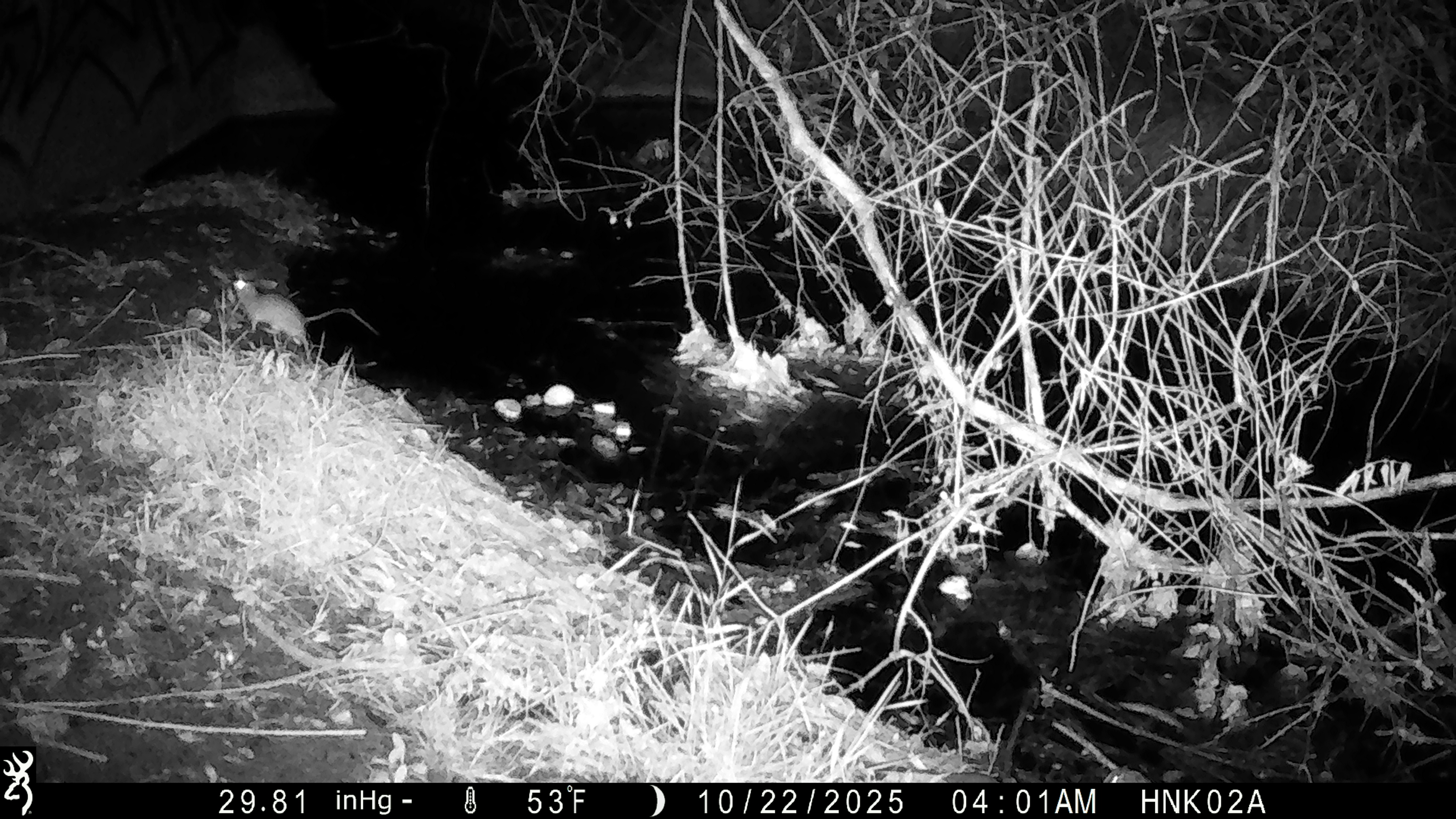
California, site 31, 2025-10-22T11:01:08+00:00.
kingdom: Animalia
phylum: Chordata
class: Mammalia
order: Rodentia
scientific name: Rodentia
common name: mouse or rat